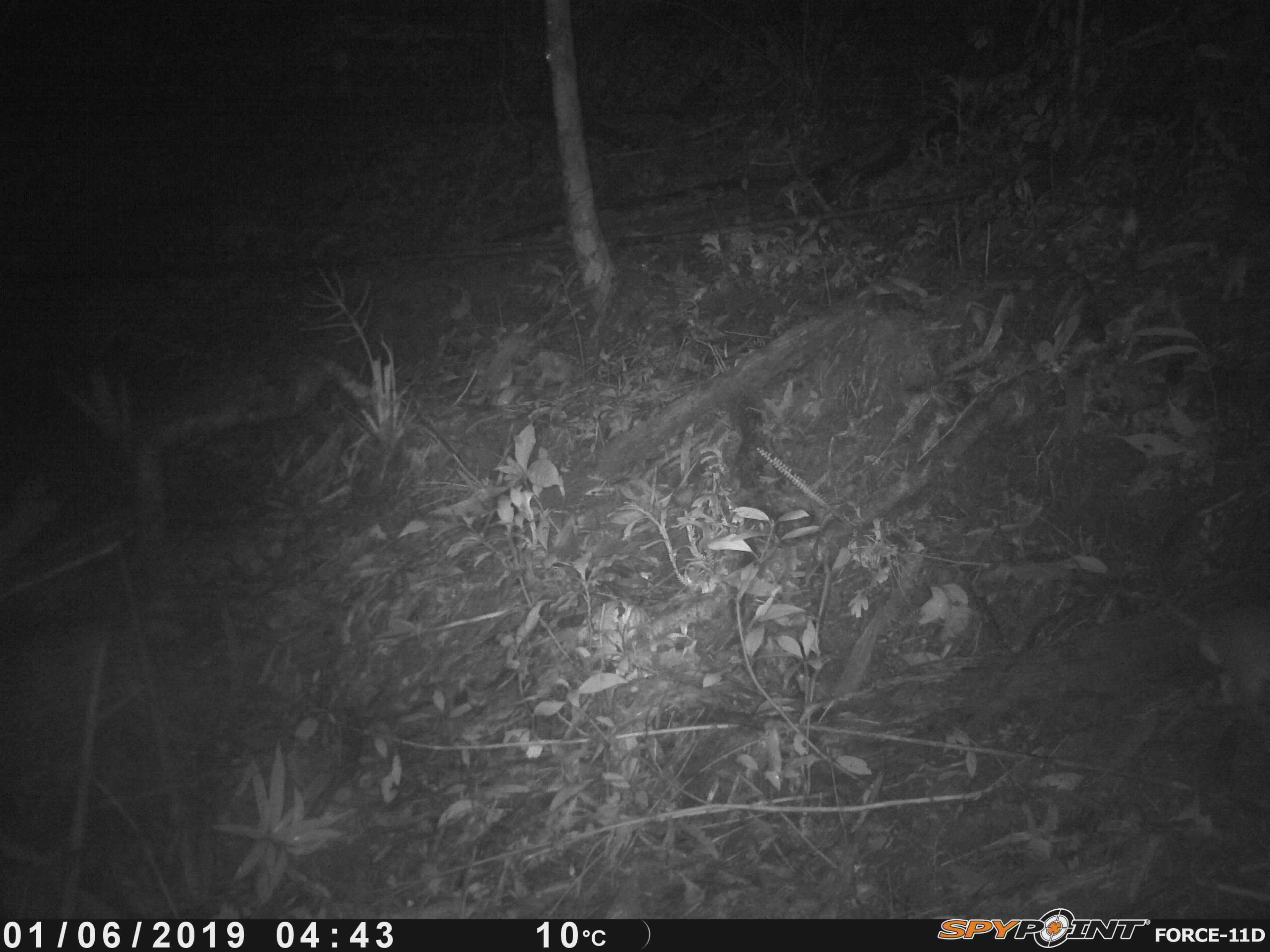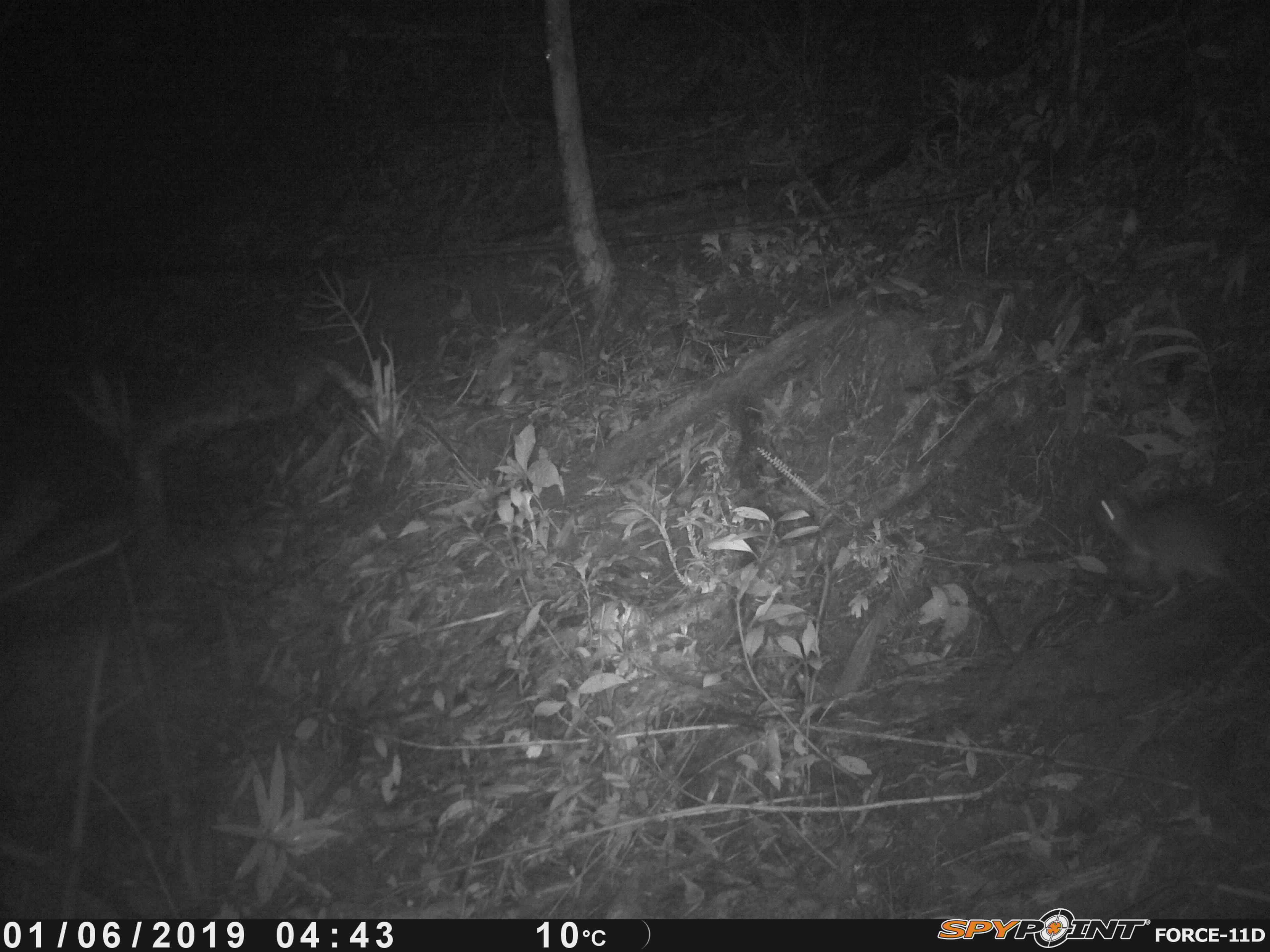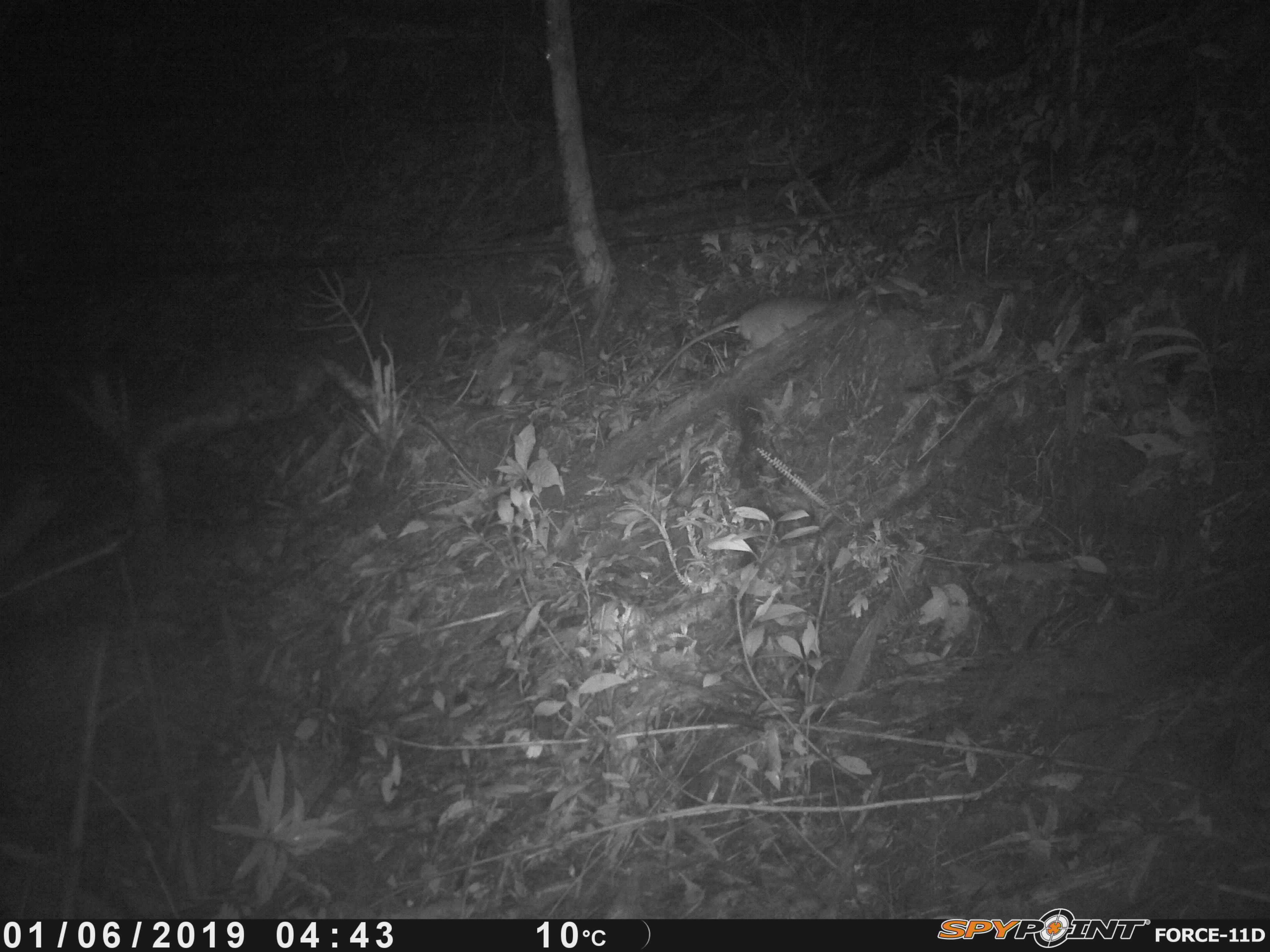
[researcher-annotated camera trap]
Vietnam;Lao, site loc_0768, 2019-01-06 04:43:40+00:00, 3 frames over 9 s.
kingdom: Animalia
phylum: Chordata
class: Mammalia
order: Rodentia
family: Muridae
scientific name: Muridae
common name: old-world mice and rats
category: unidentified murid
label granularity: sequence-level